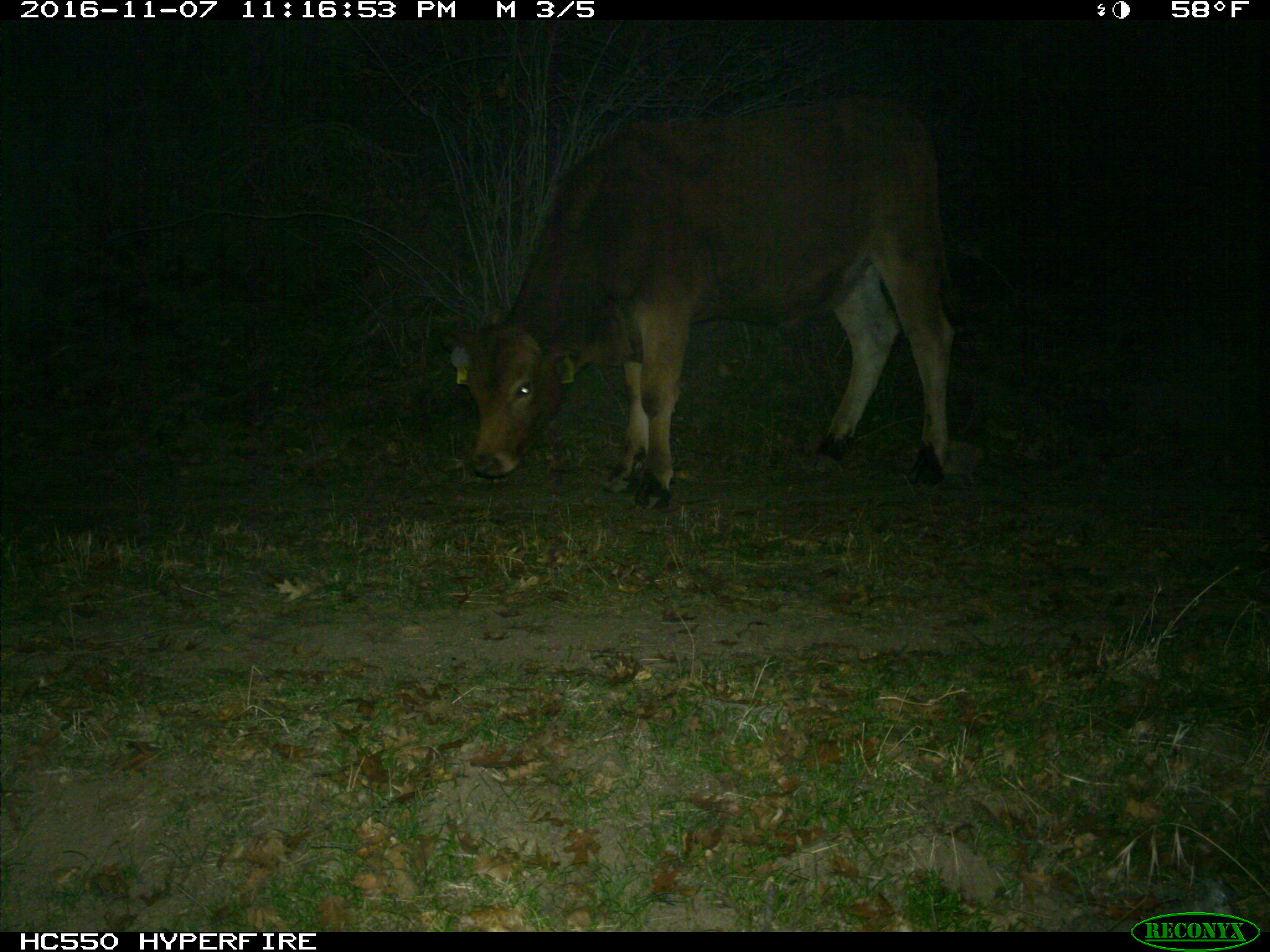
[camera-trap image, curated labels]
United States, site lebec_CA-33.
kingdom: Animalia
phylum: Chordata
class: Mammalia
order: Artiodactyla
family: Bovidae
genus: Bos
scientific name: Bos taurus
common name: domestic cow